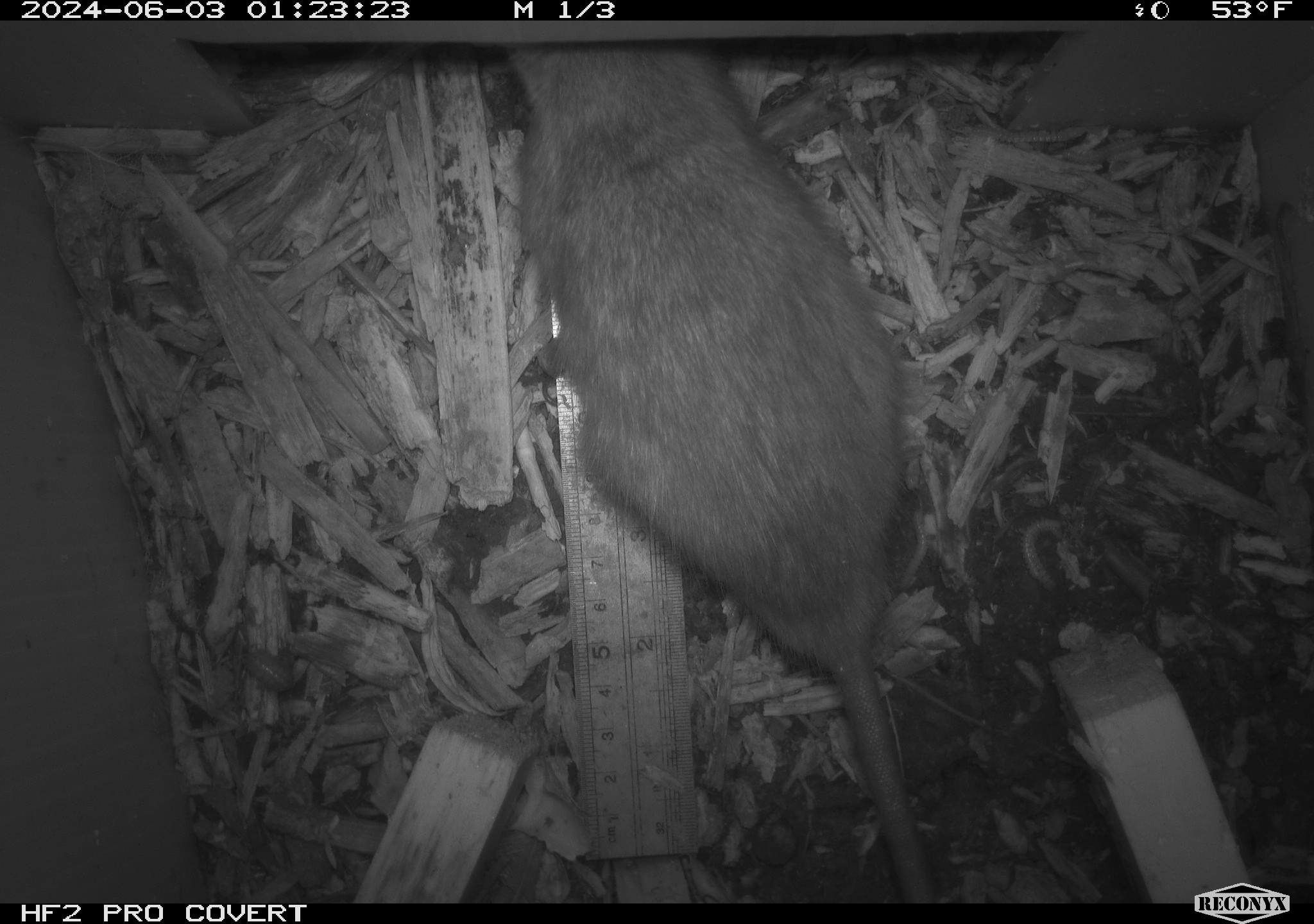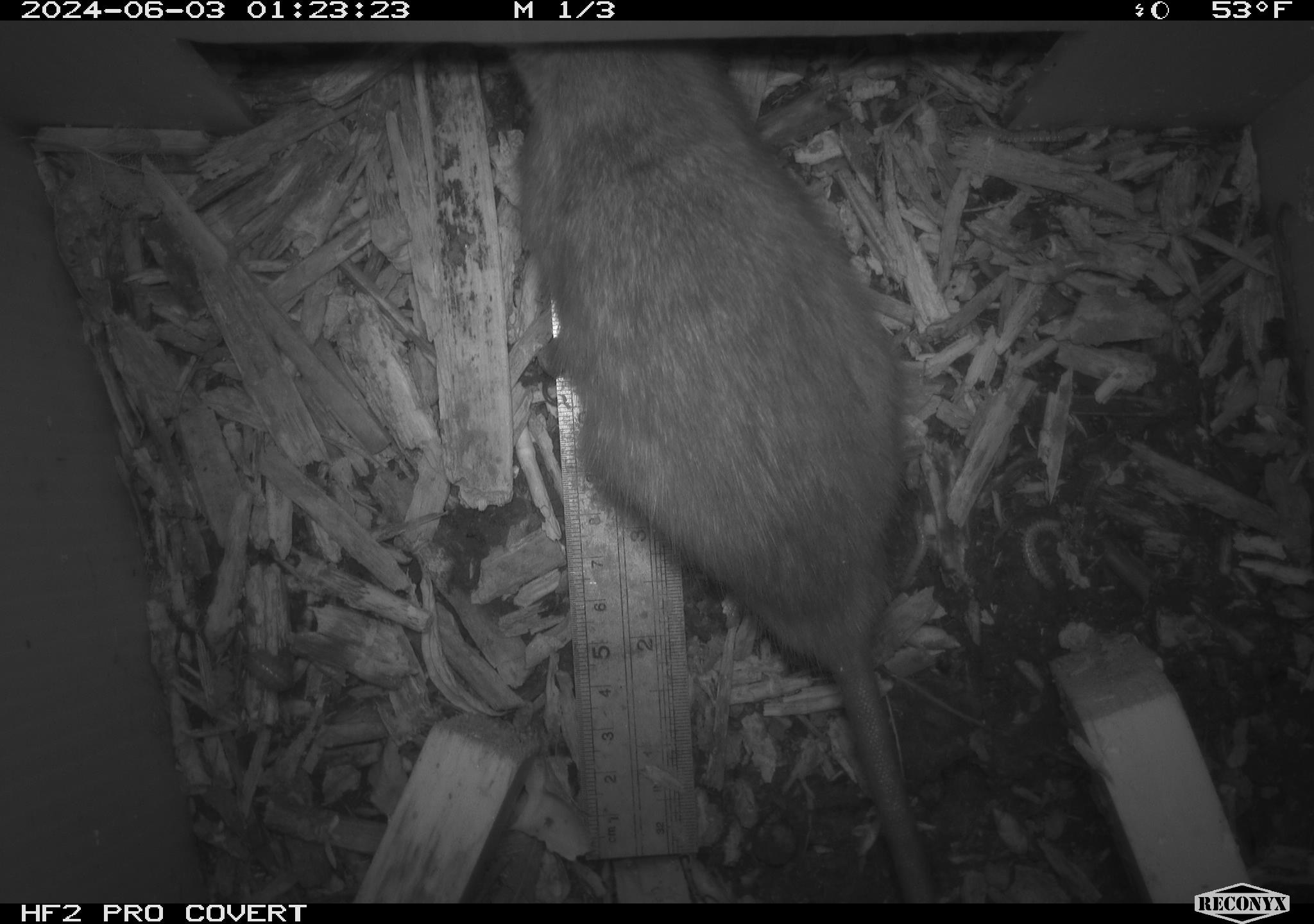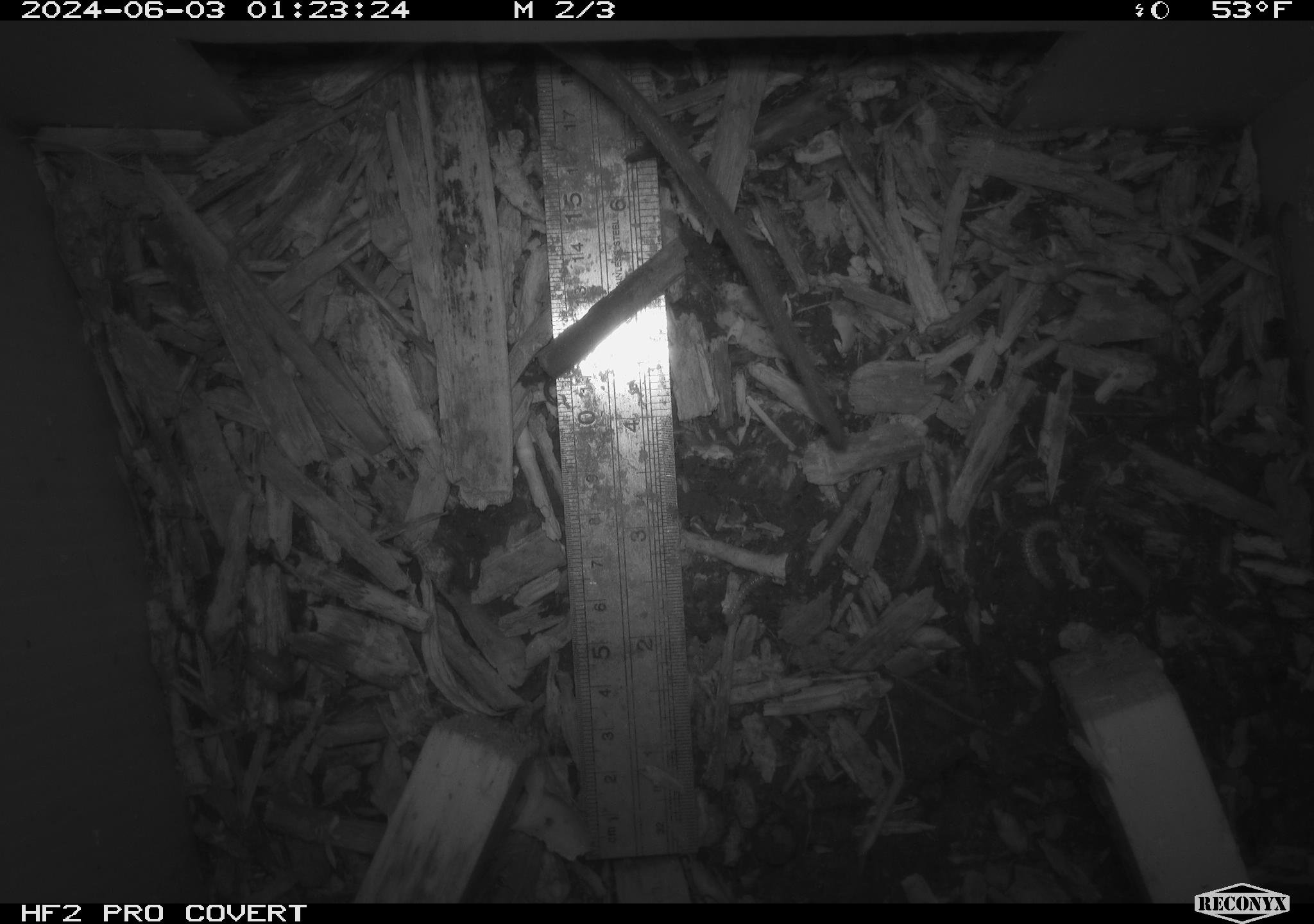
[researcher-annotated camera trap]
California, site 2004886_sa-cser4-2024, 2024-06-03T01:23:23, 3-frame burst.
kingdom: Animalia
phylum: Chordata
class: Mammalia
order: Rodentia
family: Muridae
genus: Rattus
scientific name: Rattus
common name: rat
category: rattus species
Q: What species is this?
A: Rattus species (rat) (Rattus).